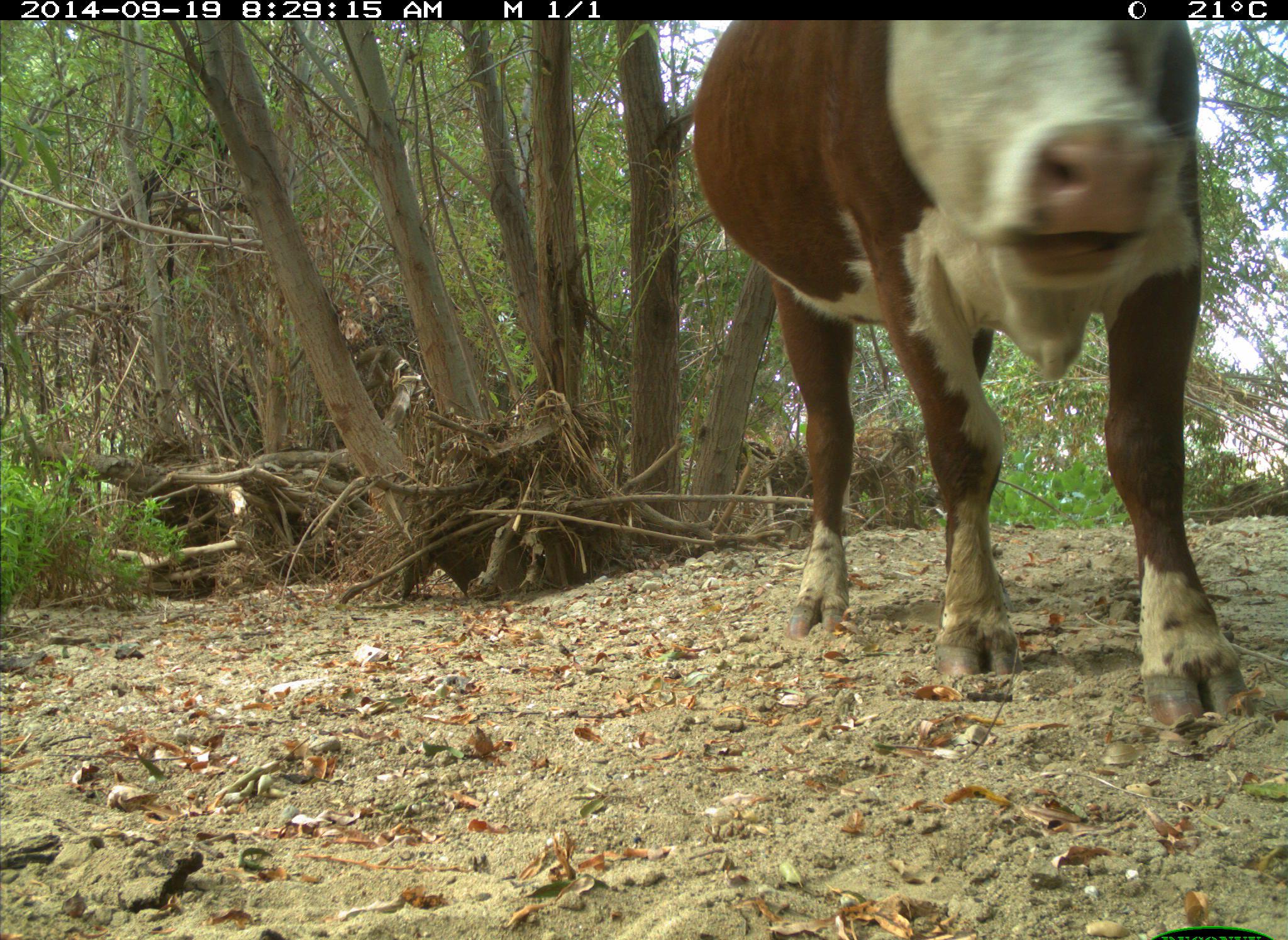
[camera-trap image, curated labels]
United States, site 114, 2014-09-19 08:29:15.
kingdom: Animalia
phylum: Chordata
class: Mammalia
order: Artiodactyla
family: Bovidae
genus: Bos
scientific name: Bos taurus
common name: cow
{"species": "cow (Bos taurus)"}